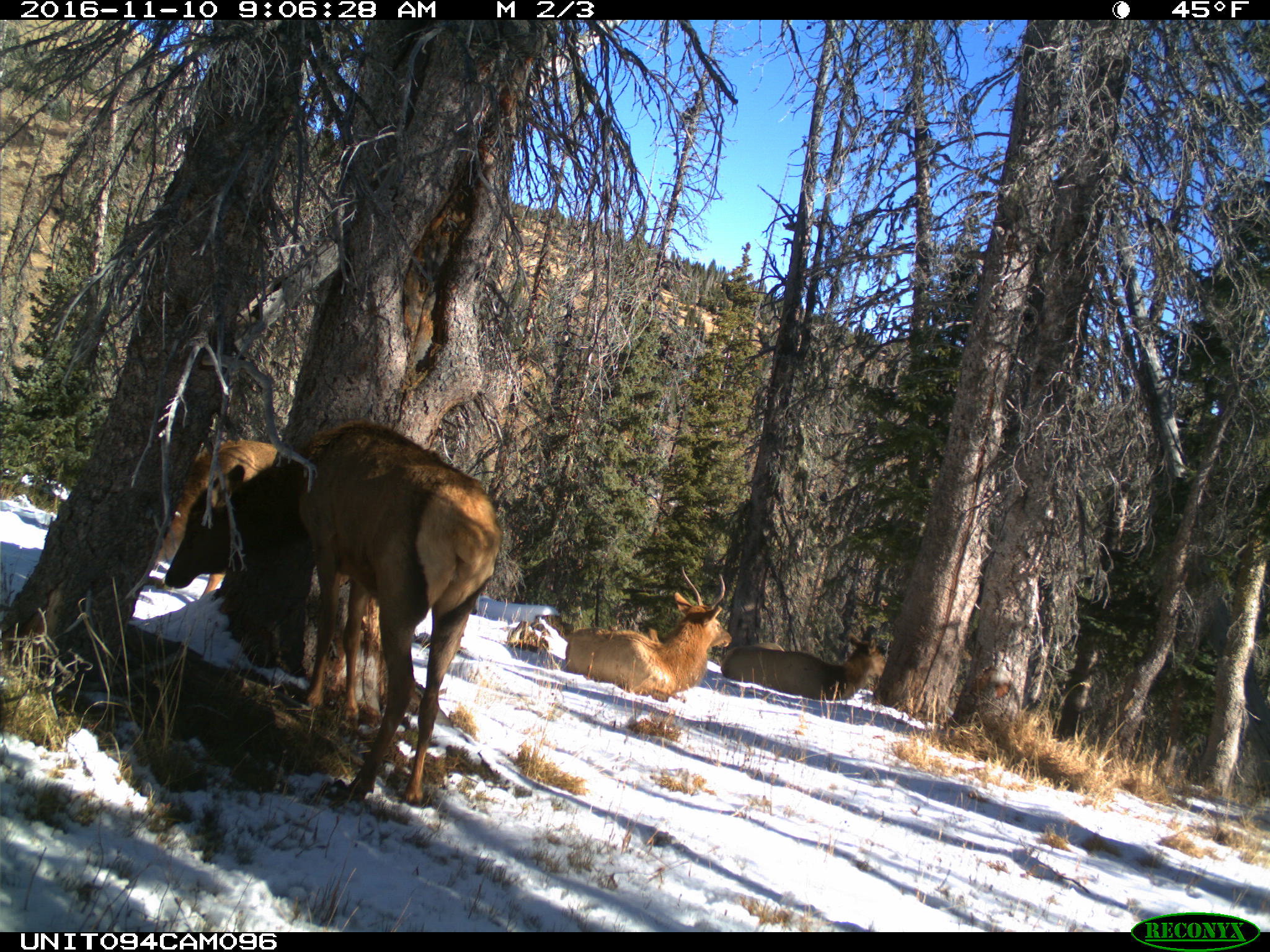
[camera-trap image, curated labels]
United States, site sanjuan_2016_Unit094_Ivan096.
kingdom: Animalia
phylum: Chordata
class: Mammalia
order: Artiodactyla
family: Cervidae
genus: Cervus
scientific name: Cervus elaphus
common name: red deer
Cervus elaphus (red deer).